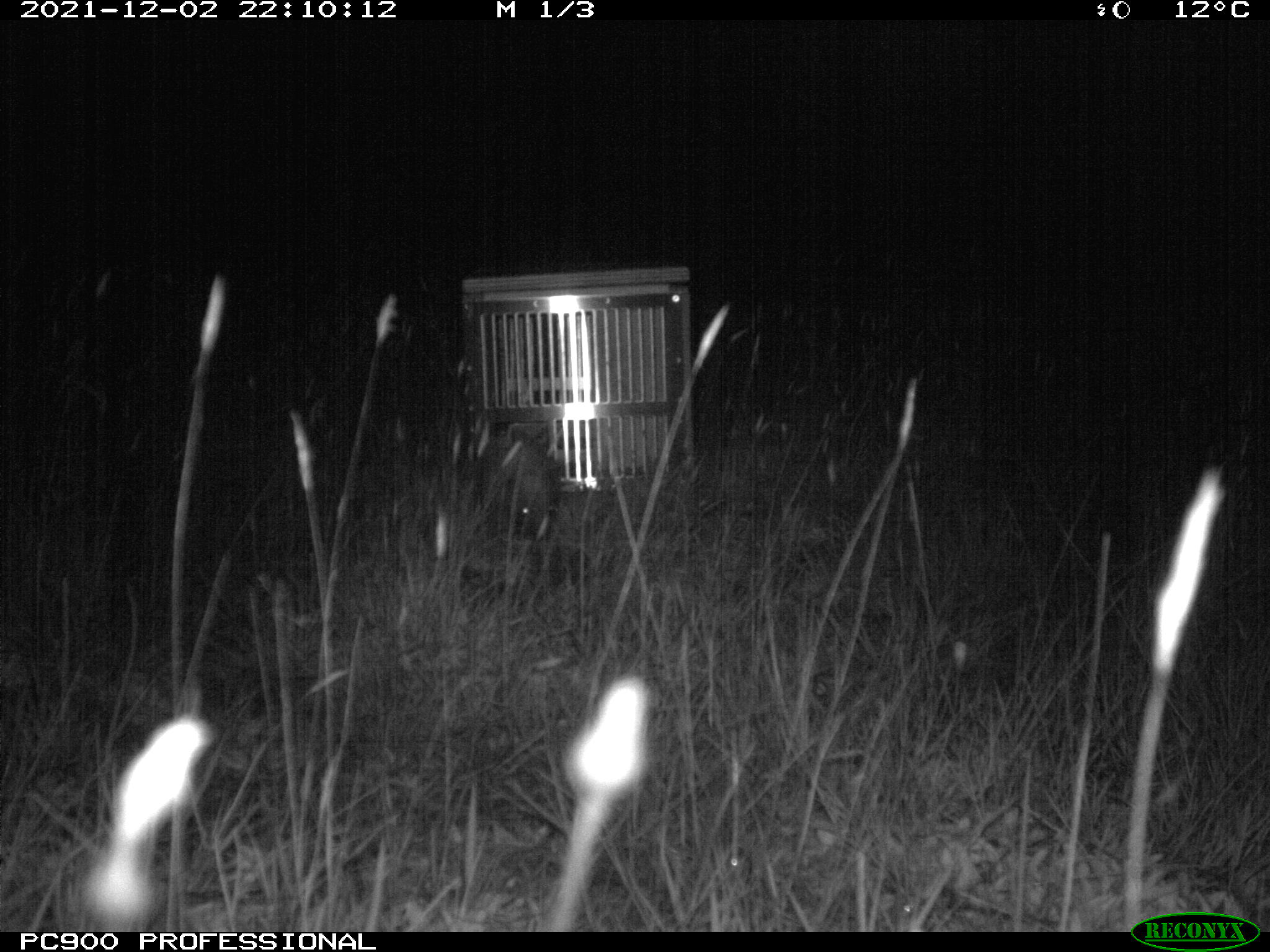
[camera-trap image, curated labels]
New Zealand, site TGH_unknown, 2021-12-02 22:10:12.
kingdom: Animalia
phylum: Chordata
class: Mammalia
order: Eulipotyphla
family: Erinaceidae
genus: Erinaceus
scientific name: Erinaceus europaeus europaeus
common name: european hedgehog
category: hedgehog